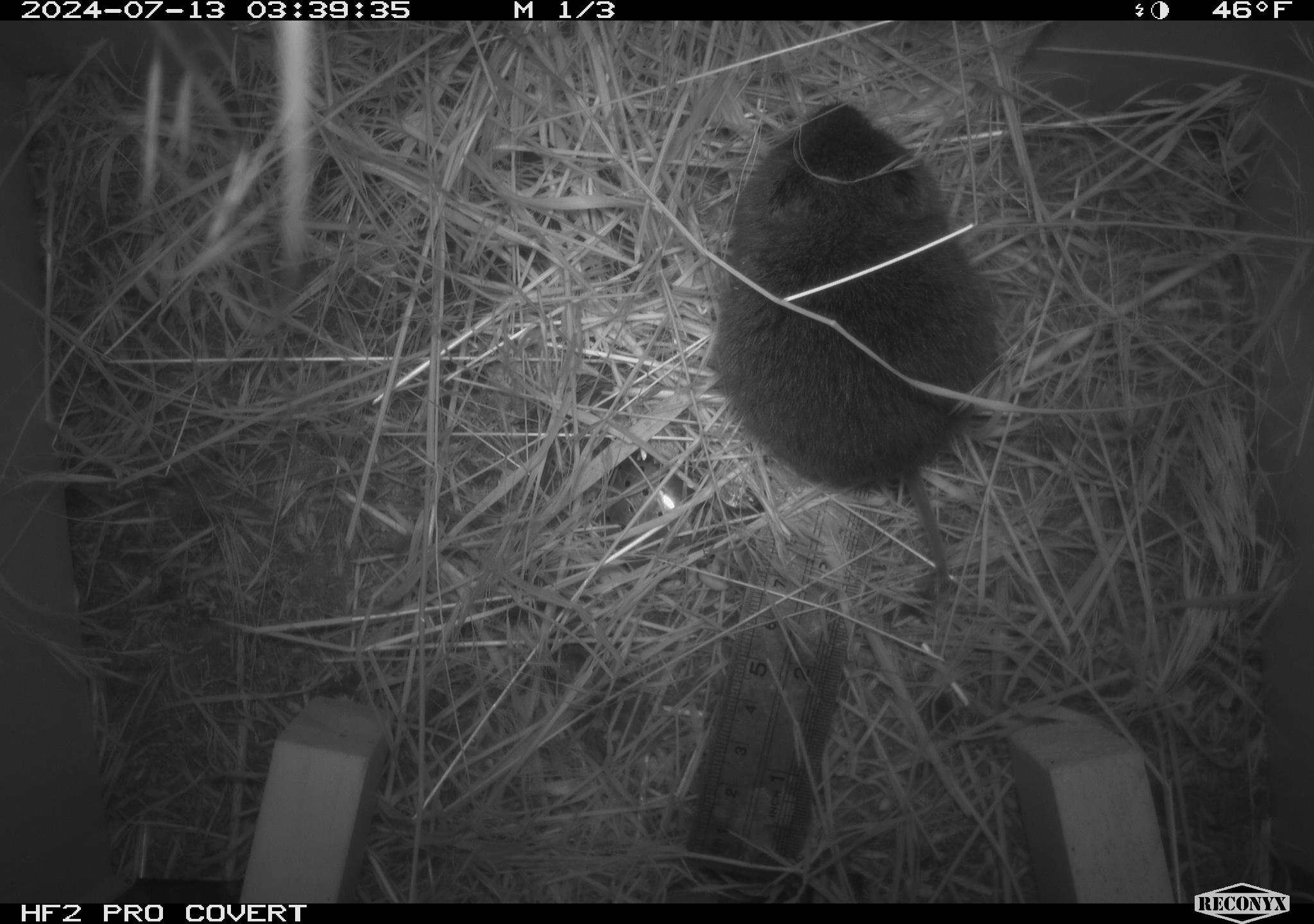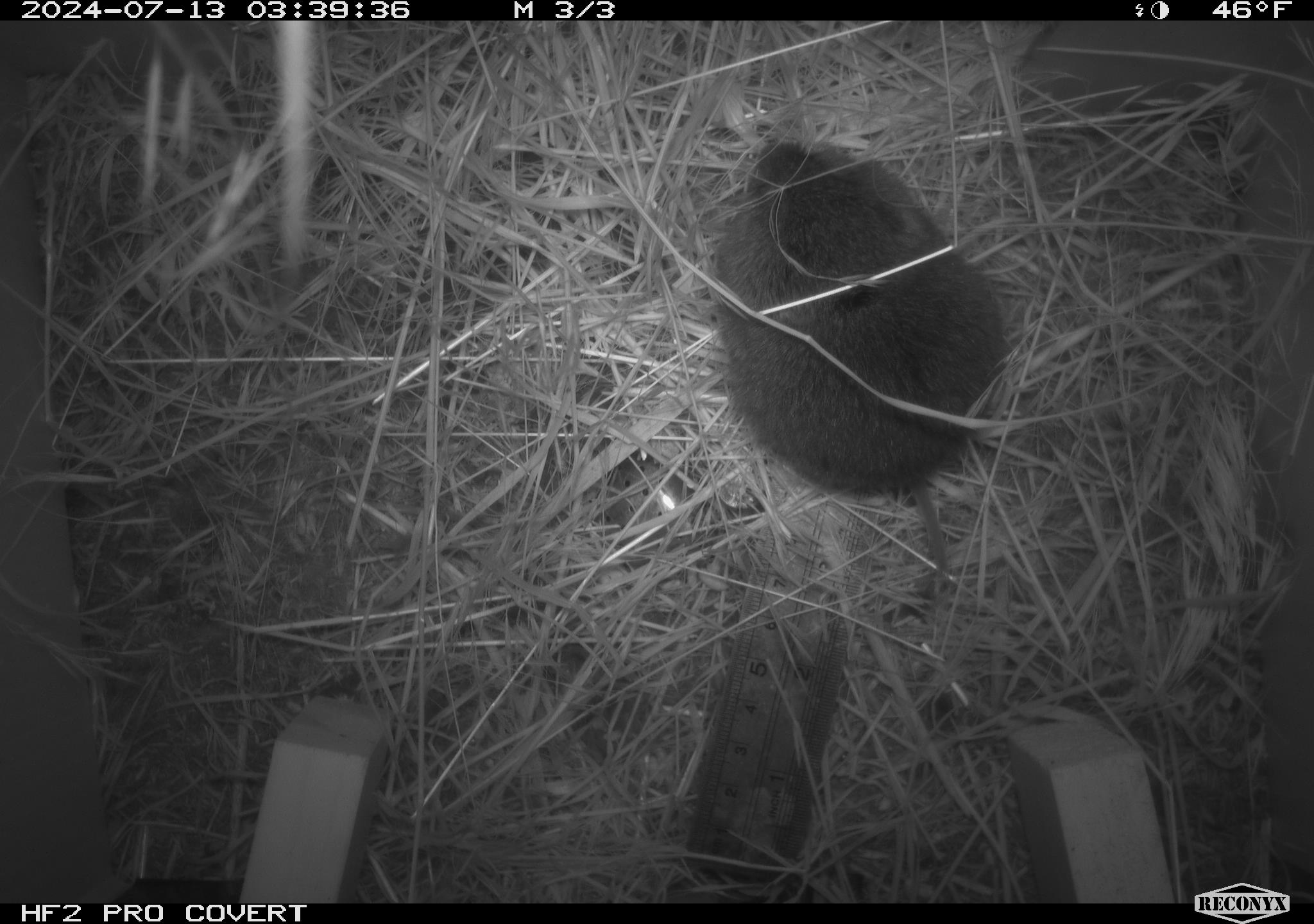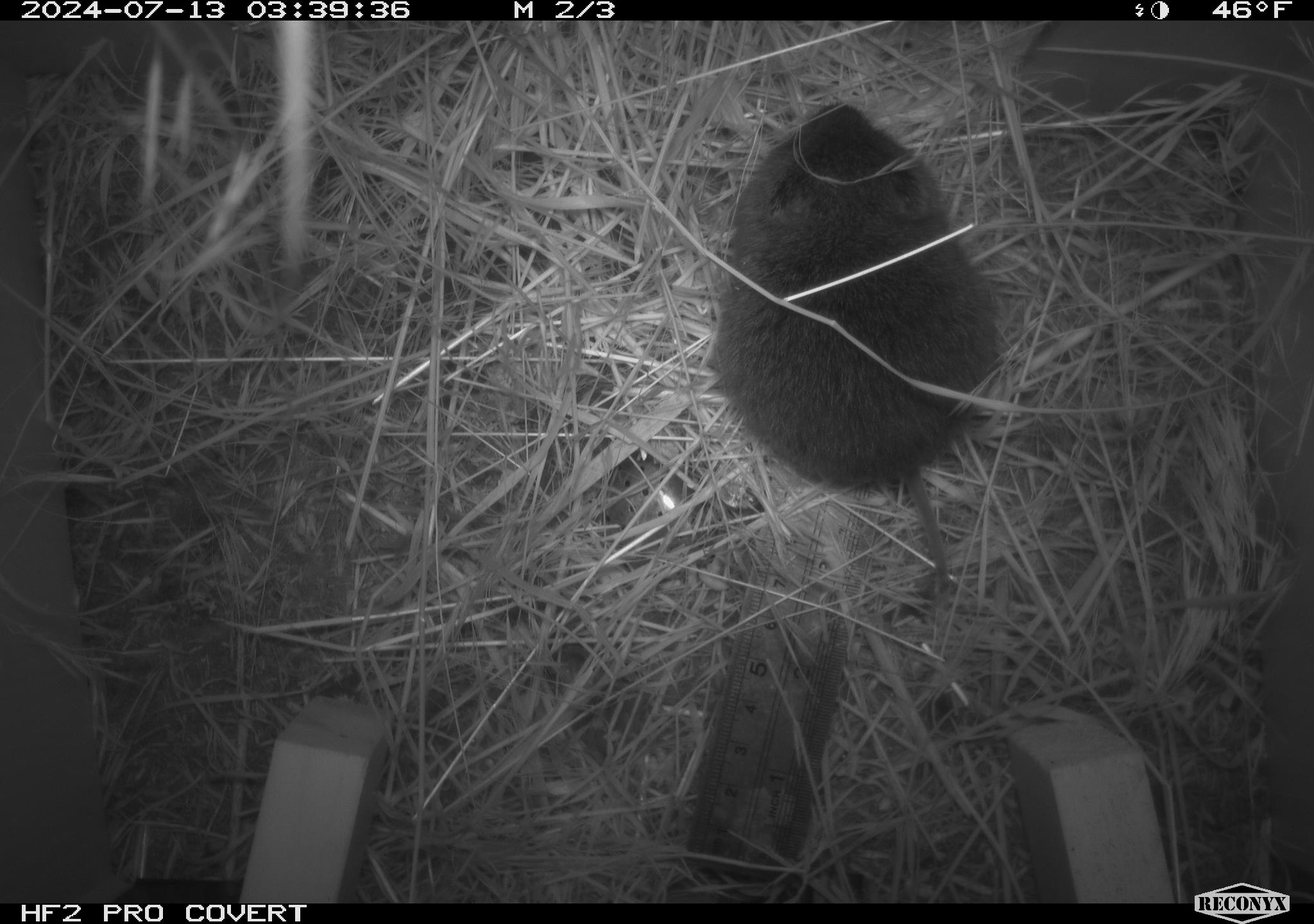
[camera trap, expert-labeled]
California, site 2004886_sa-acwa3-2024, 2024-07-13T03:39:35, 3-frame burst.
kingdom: Animalia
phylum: Chordata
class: Mammalia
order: Rodentia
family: Cricetidae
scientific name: Arvicolinae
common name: voles, lemmings, and muskrats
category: arvicolinae subfamily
Arvicolinae subfamily (voles, lemmings, and muskrats) (Arvicolinae).